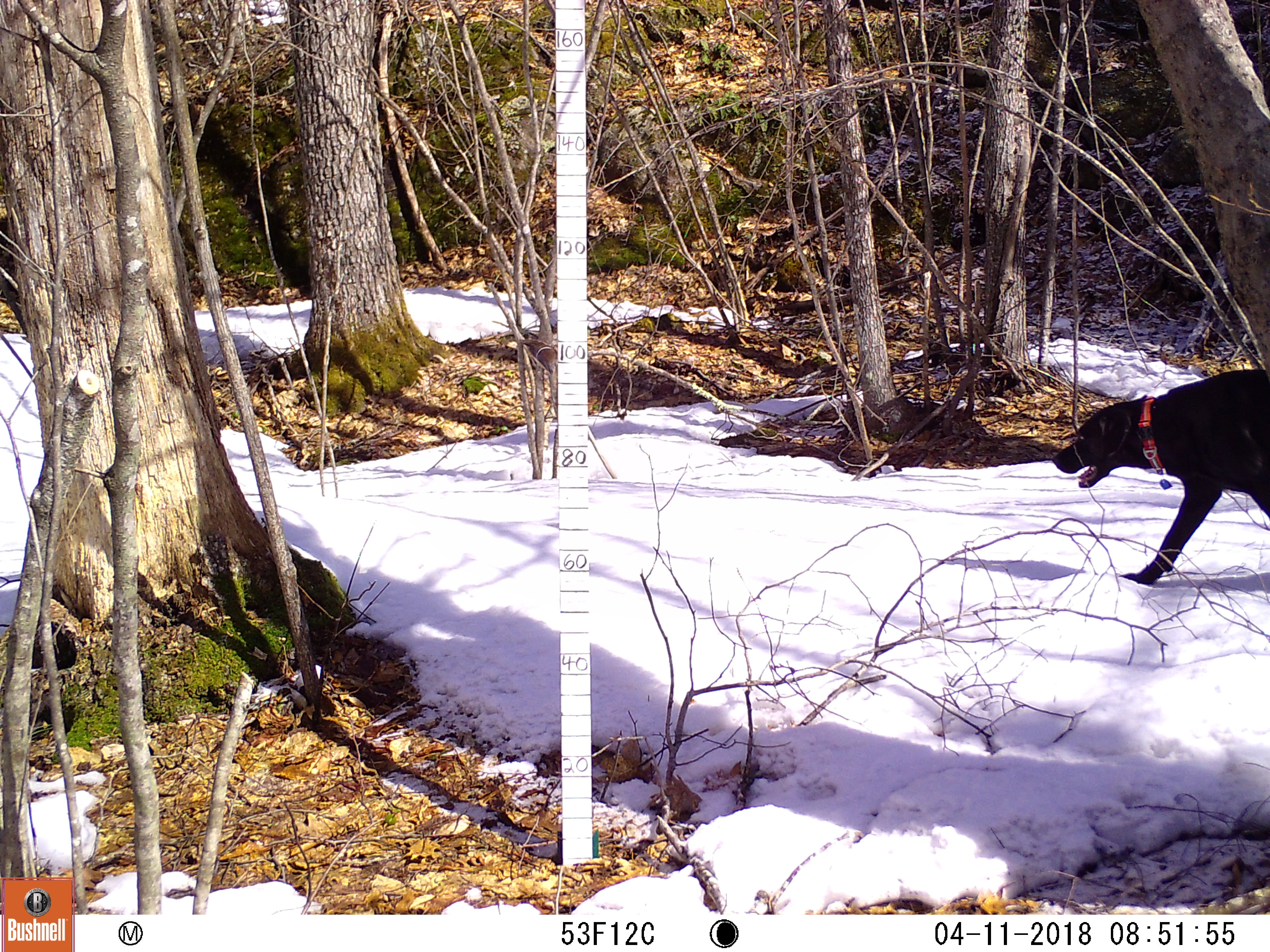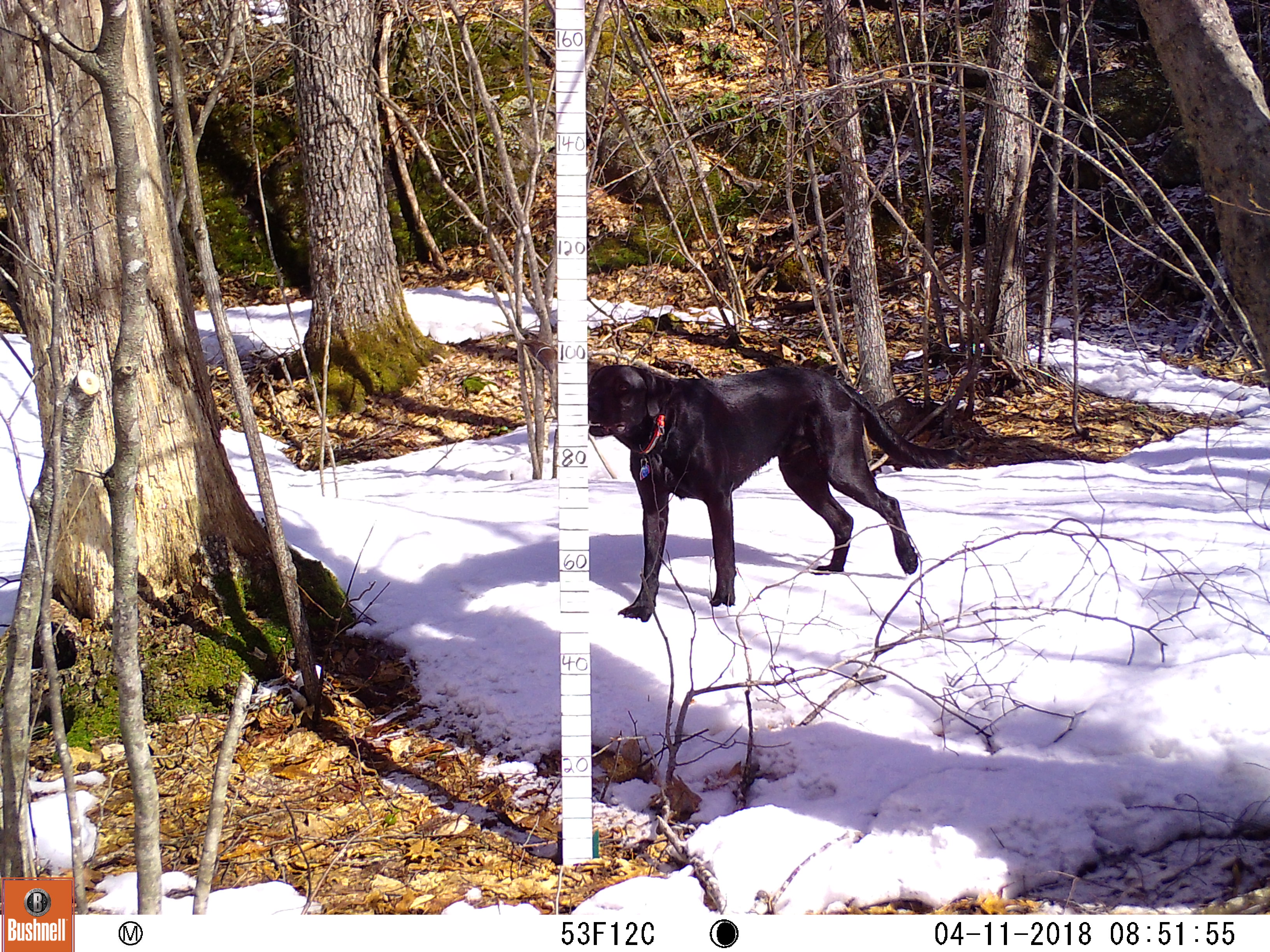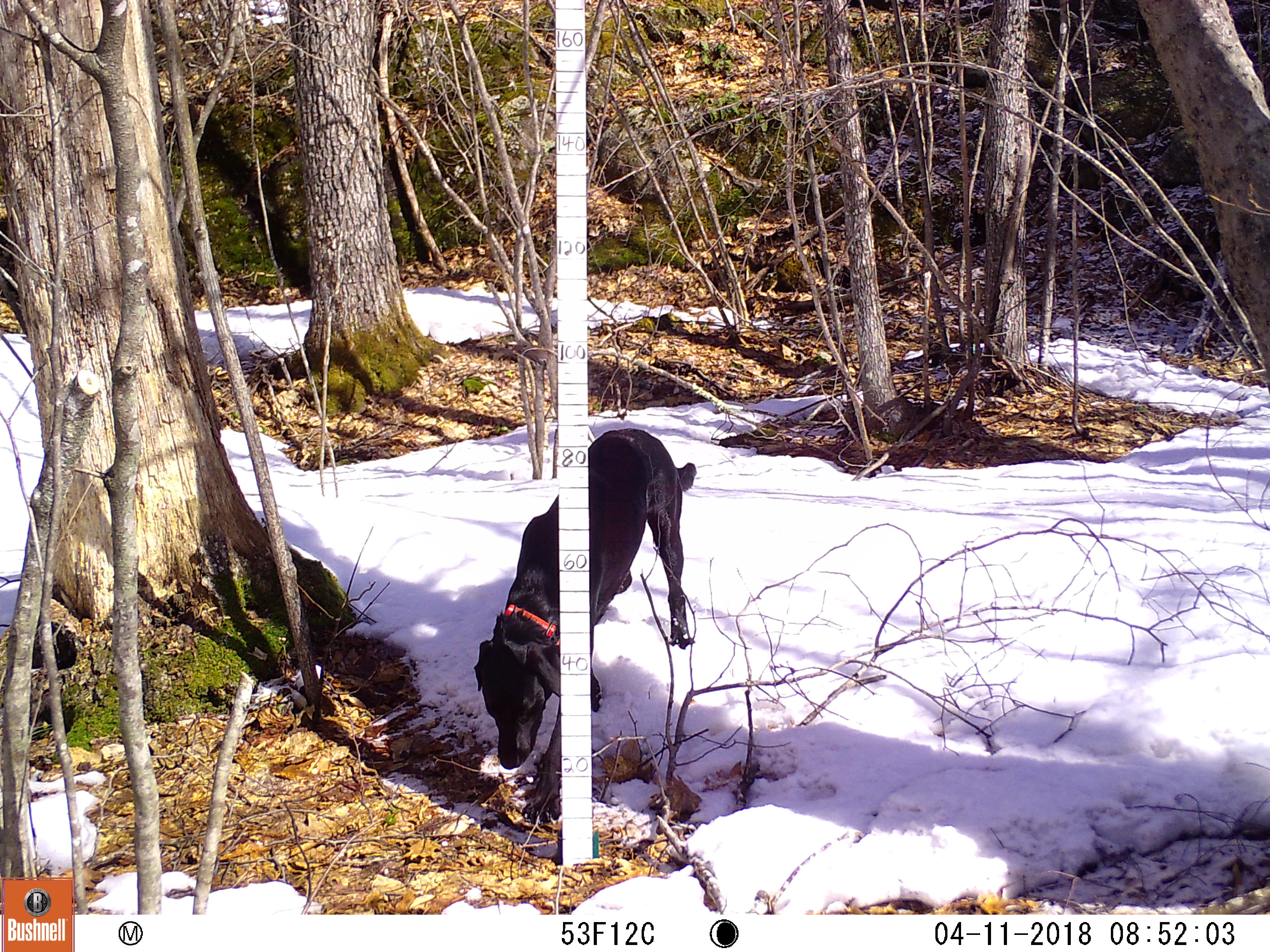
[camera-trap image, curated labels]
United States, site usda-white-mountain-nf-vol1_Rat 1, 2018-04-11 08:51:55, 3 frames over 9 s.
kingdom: Animalia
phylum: Chordata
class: Mammalia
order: Carnivora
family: Canidae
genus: Canis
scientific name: Canis familiaris familiaris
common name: domestic dog